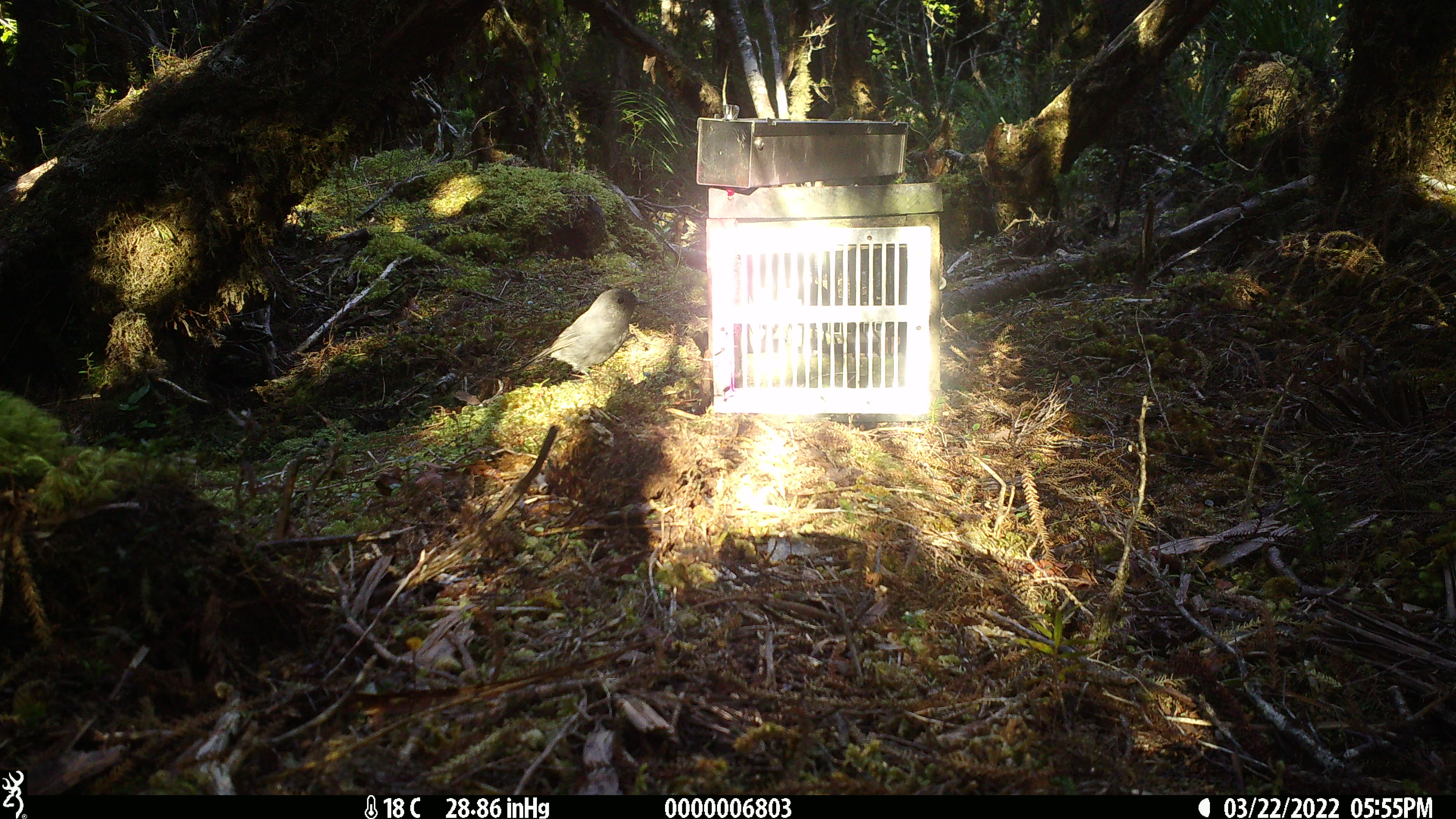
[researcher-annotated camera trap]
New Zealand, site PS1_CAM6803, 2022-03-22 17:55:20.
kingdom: Animalia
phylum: Chordata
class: Aves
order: Passeriformes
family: Petroicidae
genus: Petroica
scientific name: Petroica australis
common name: new zealand robin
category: robin